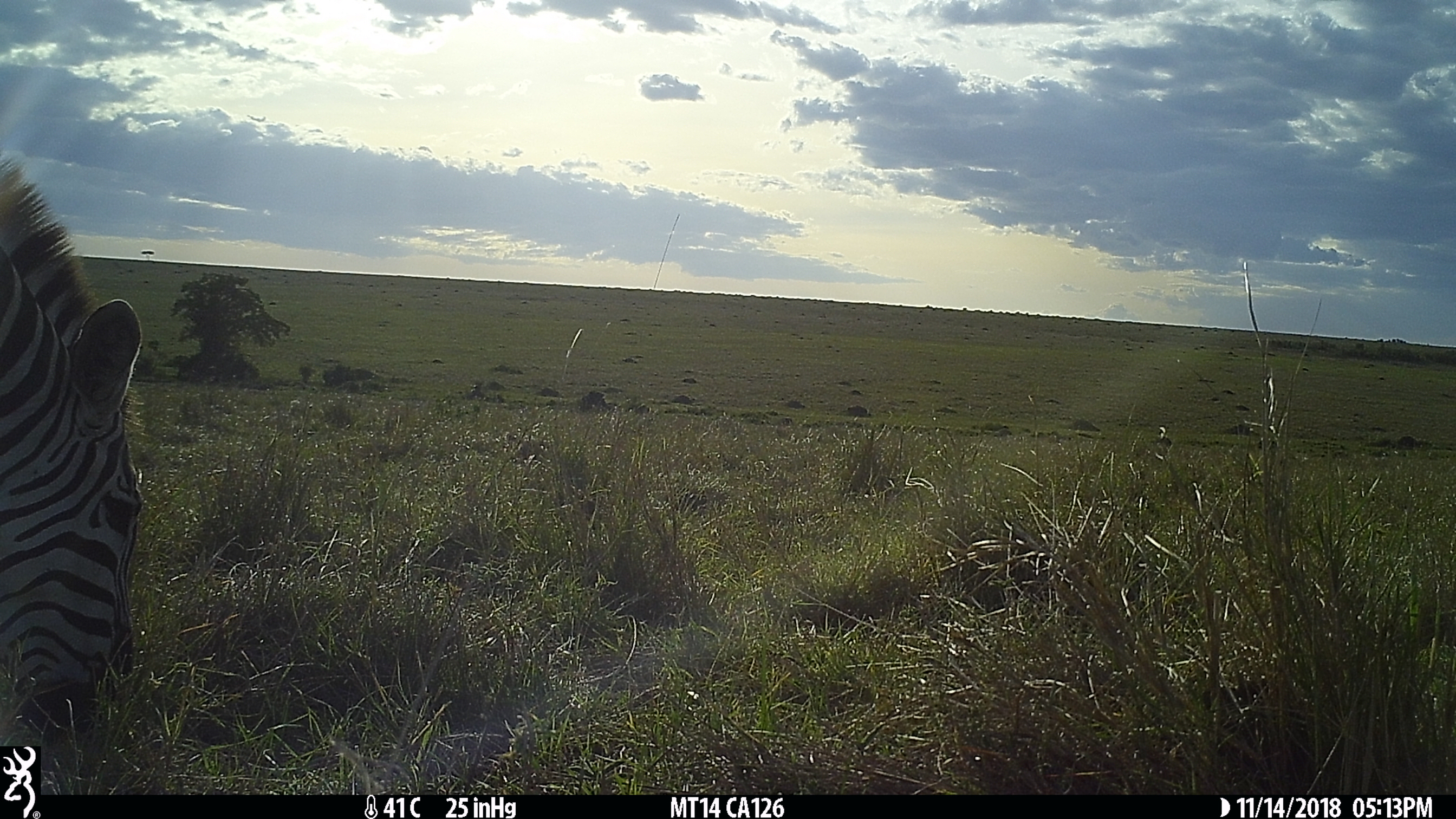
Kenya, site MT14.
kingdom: Animalia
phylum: Chordata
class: Mammalia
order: Perissodactyla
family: Equidae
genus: Equus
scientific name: Equus quagga burchellii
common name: burchell's zebra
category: zebra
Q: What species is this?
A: Zebra (burchell's zebra) (Equus quagga burchellii).